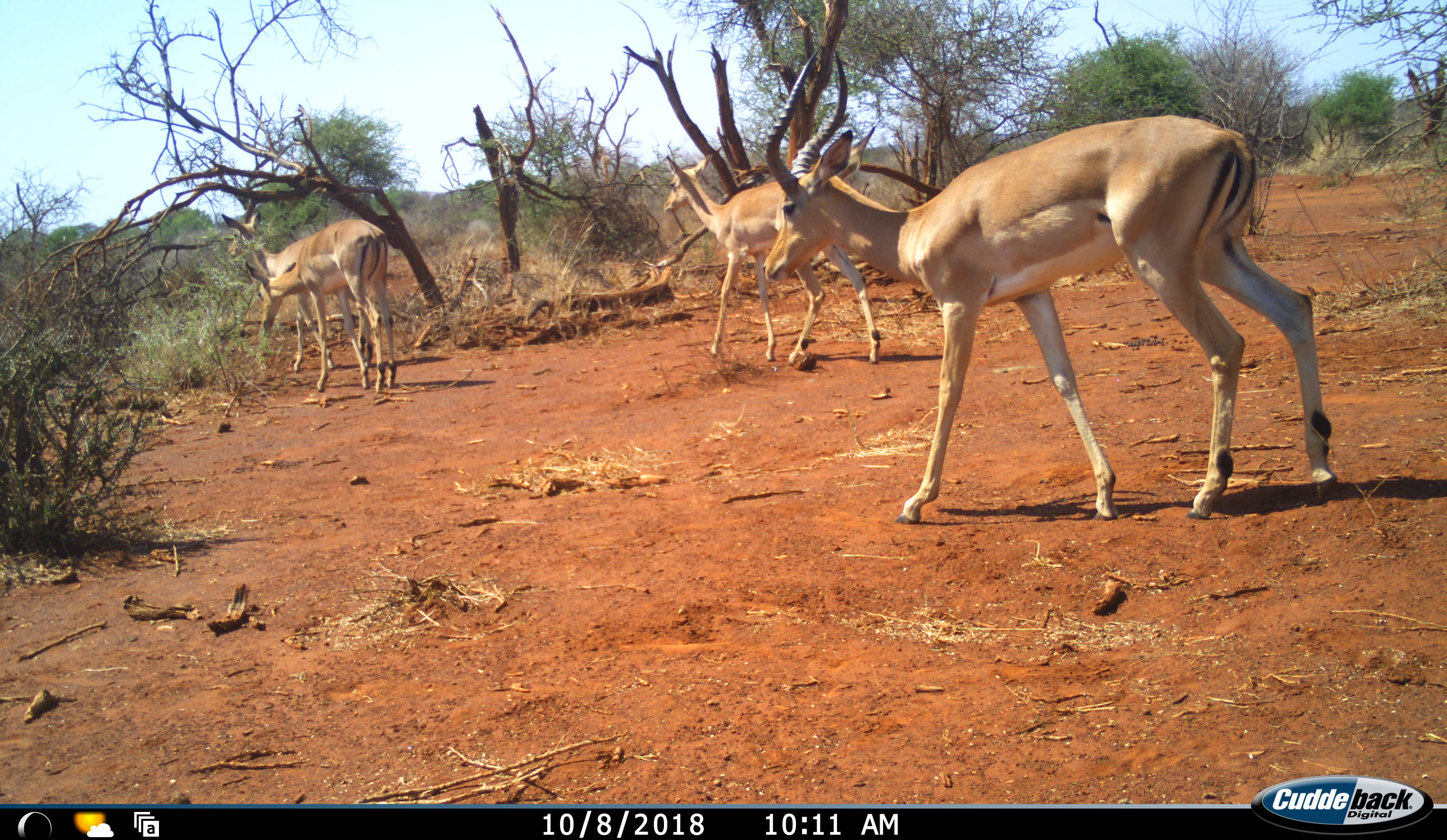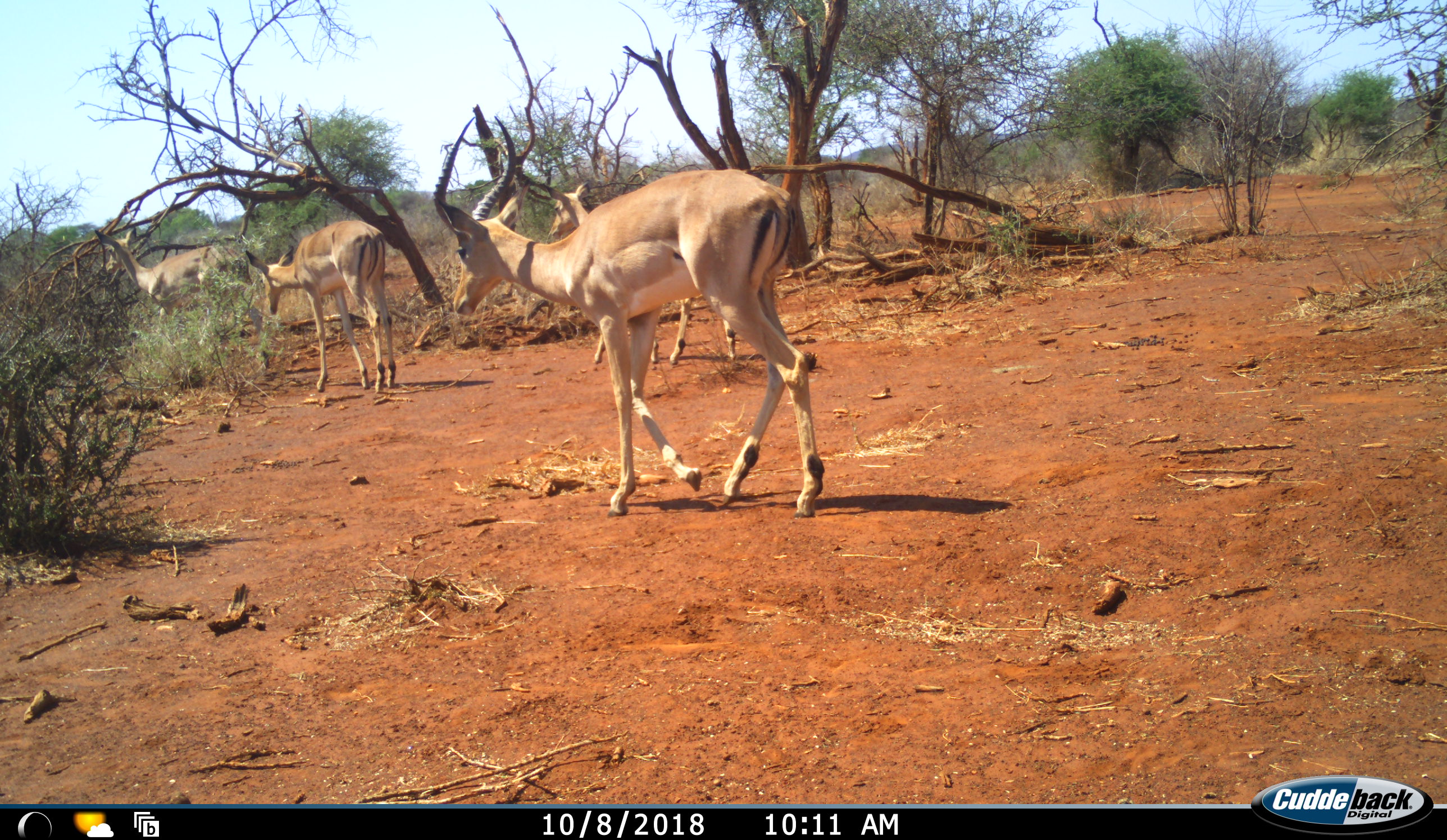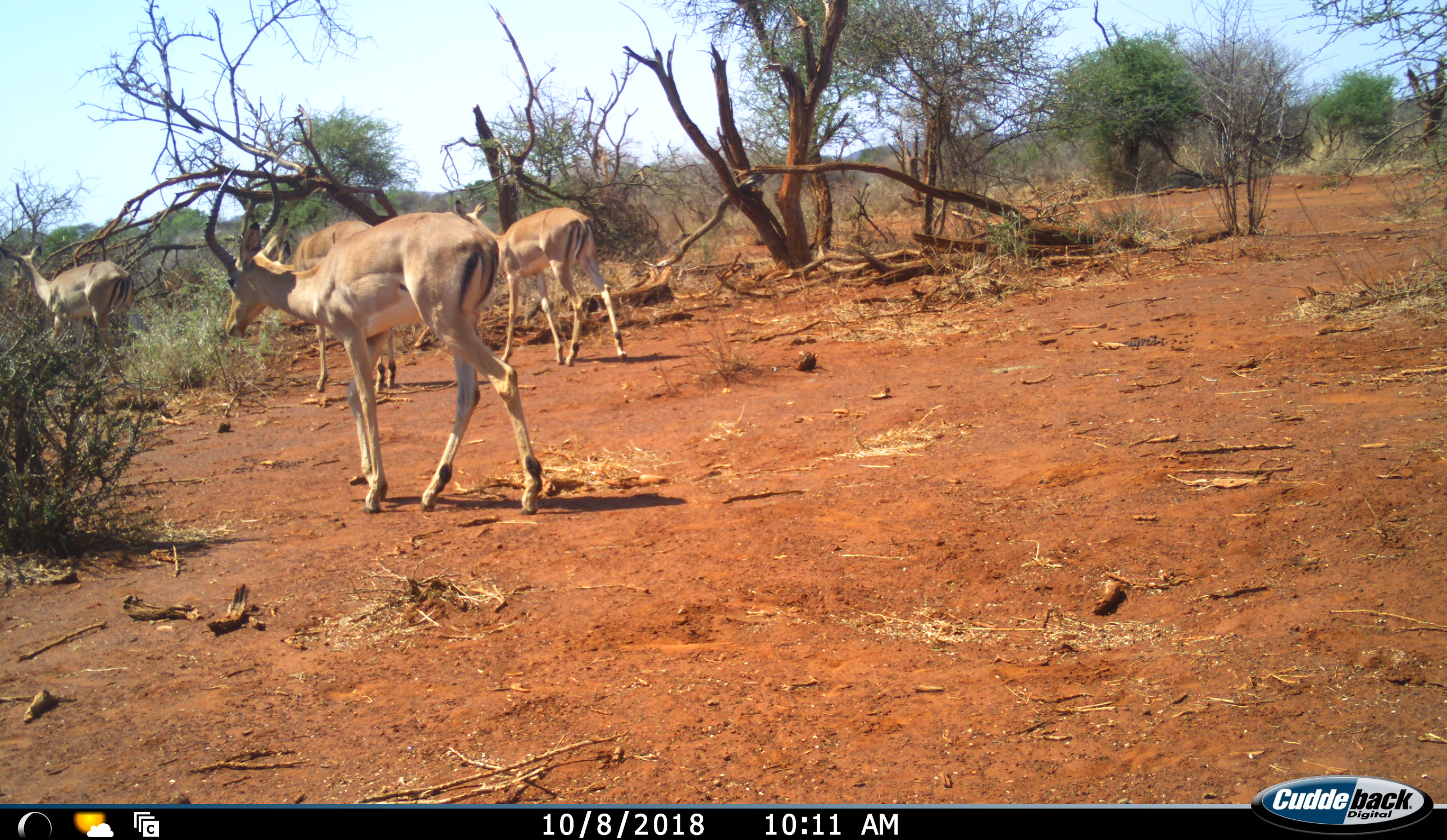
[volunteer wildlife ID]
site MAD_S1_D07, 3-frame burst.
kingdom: Animalia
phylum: Chordata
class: Mammalia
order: Artiodactyla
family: Bovidae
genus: Aepyceros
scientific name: Aepyceros melampus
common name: impala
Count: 4.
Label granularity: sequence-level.